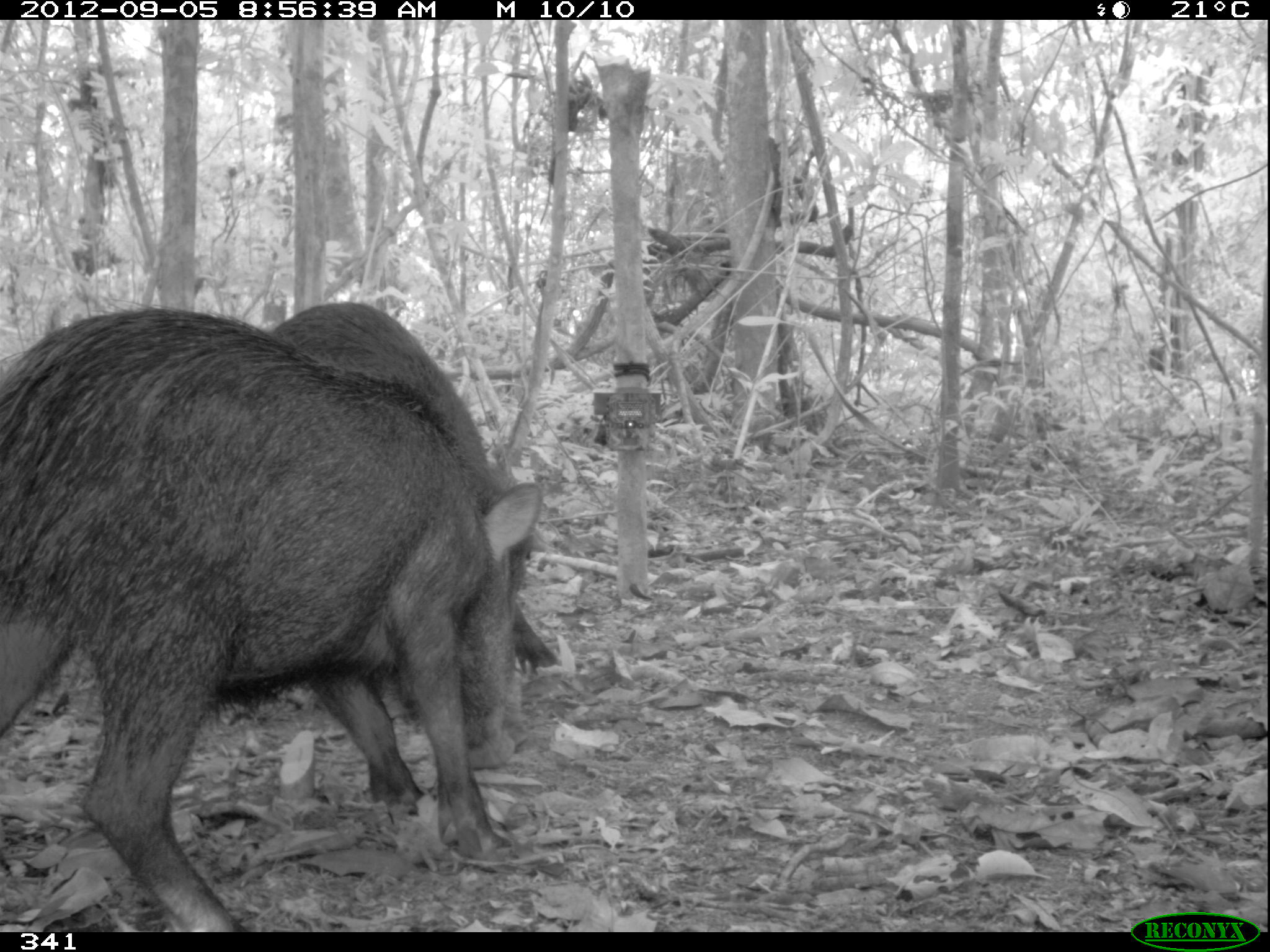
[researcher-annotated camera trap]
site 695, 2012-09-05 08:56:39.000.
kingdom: Animalia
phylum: Chordata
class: Mammalia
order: Artiodactyla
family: Tayassuidae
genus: Tayassu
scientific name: Tayassu pecari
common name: white-lipped peccary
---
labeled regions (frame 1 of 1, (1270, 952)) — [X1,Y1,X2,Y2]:
tayassu pecari: [1,307,541,927]; [266,301,559,745]